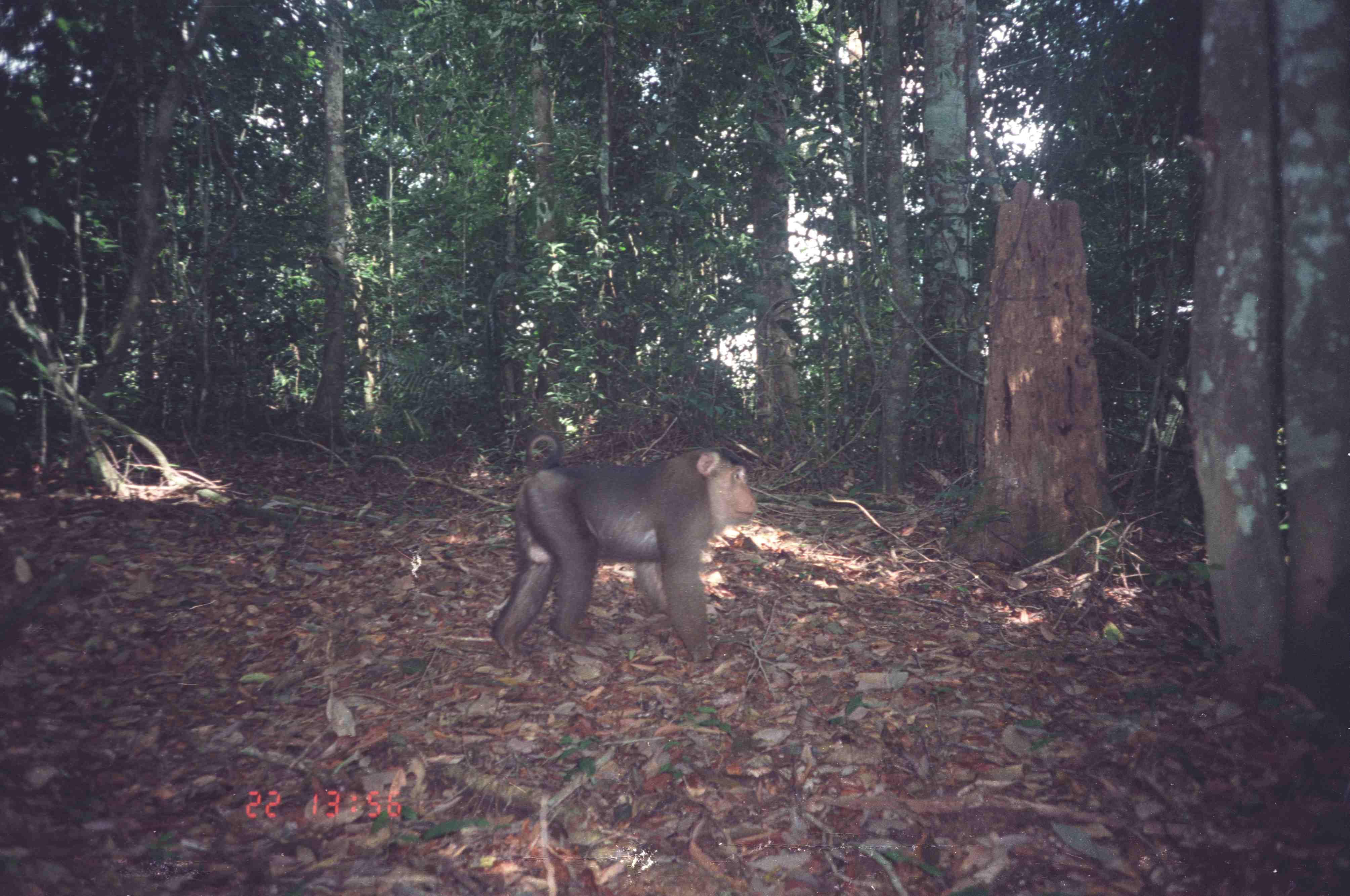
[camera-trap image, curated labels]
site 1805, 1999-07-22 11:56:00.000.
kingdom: Animalia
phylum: Chordata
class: Mammalia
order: Primates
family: Cercopithecidae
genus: Macaca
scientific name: Macaca nemestrina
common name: southern pig-tailed macaque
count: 1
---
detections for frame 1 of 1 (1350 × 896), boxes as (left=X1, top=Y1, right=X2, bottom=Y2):
macaca nemestrina: (left=489, top=433, right=756, bottom=664)